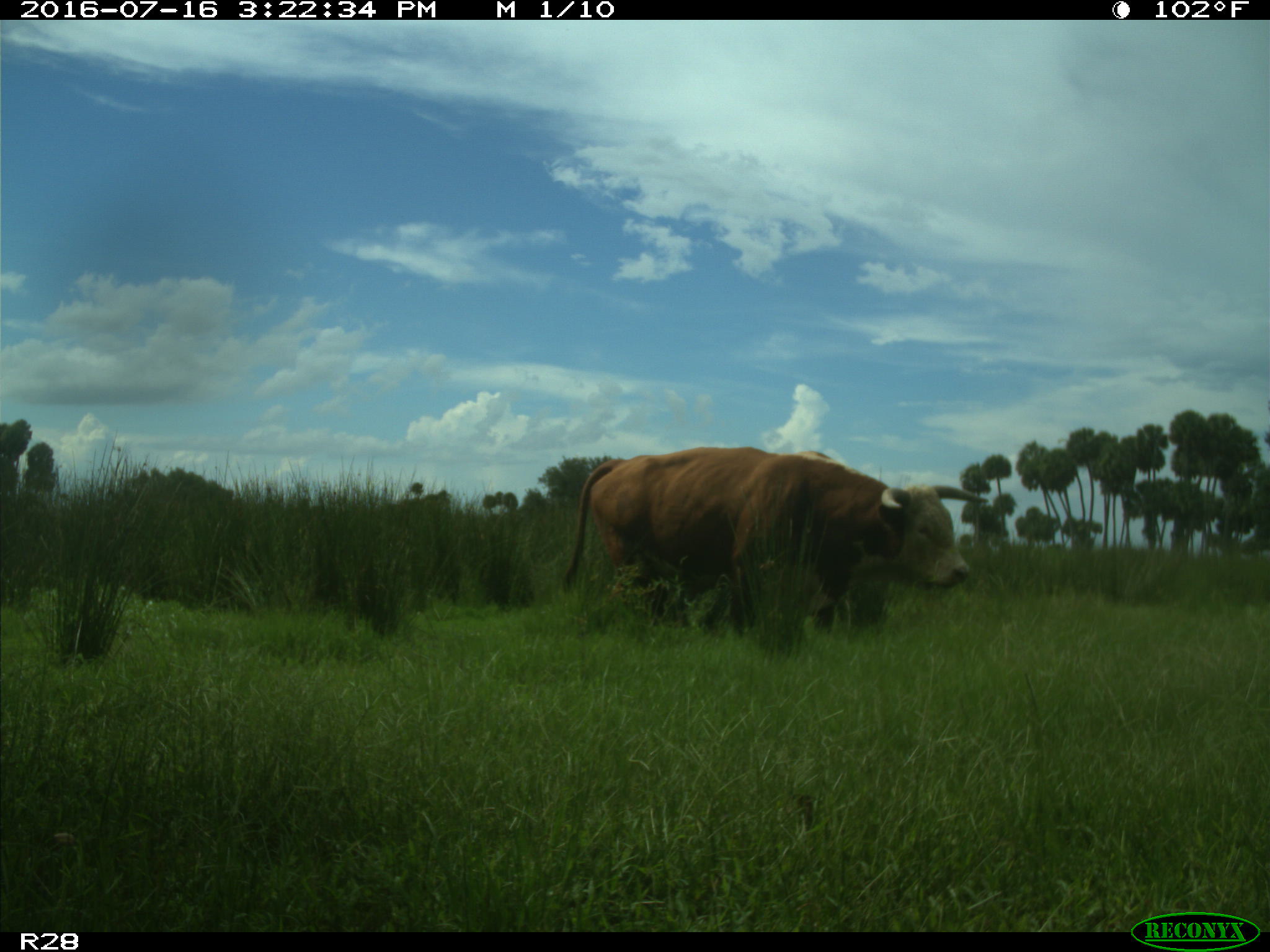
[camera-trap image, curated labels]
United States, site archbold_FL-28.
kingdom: Animalia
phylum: Chordata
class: Mammalia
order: Artiodactyla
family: Bovidae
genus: Bos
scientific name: Bos taurus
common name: domestic cow